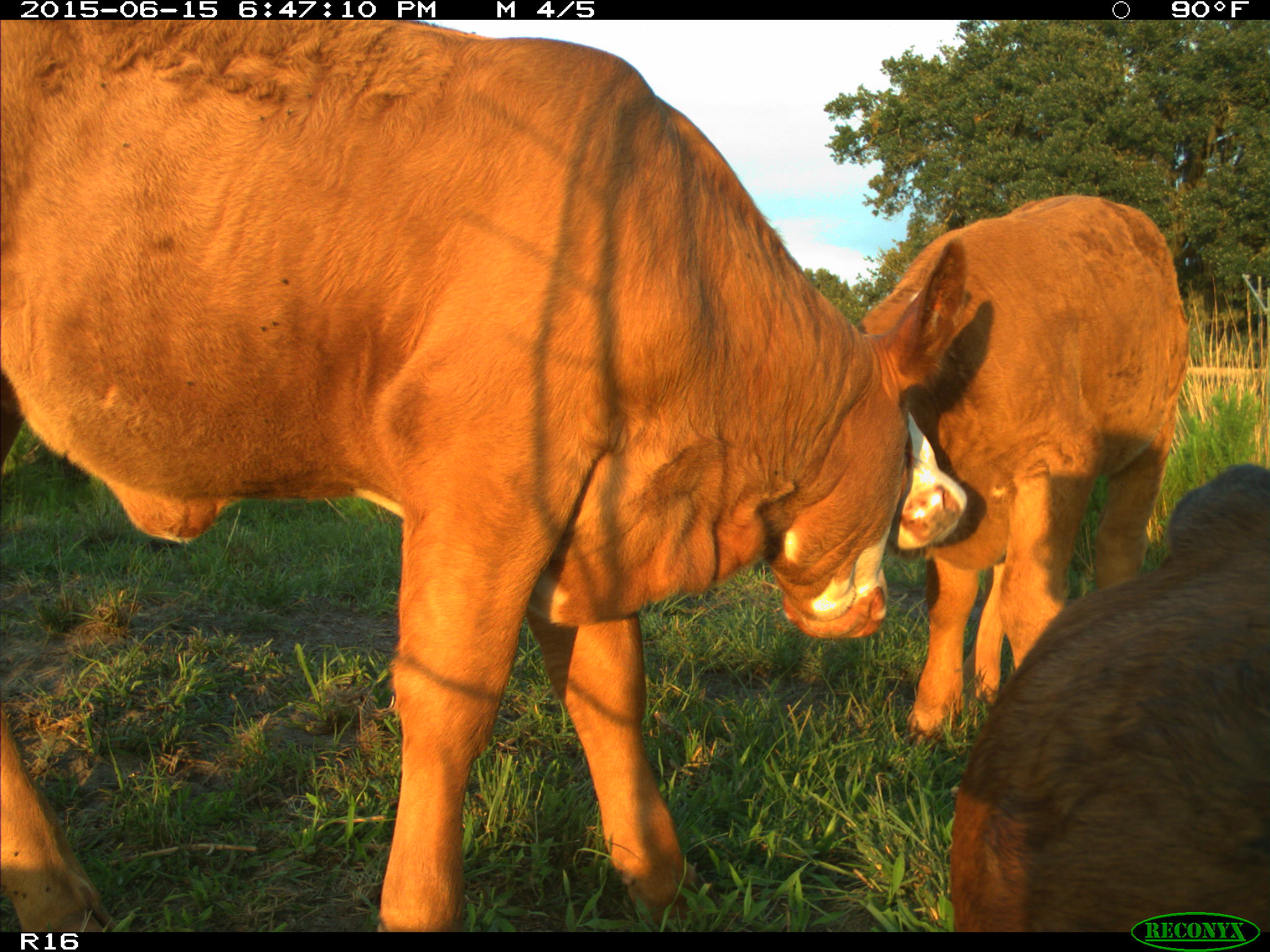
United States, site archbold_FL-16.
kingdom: Animalia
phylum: Chordata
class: Mammalia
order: Artiodactyla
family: Bovidae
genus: Bos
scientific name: Bos taurus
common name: domestic cow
Bos taurus (domestic cow).